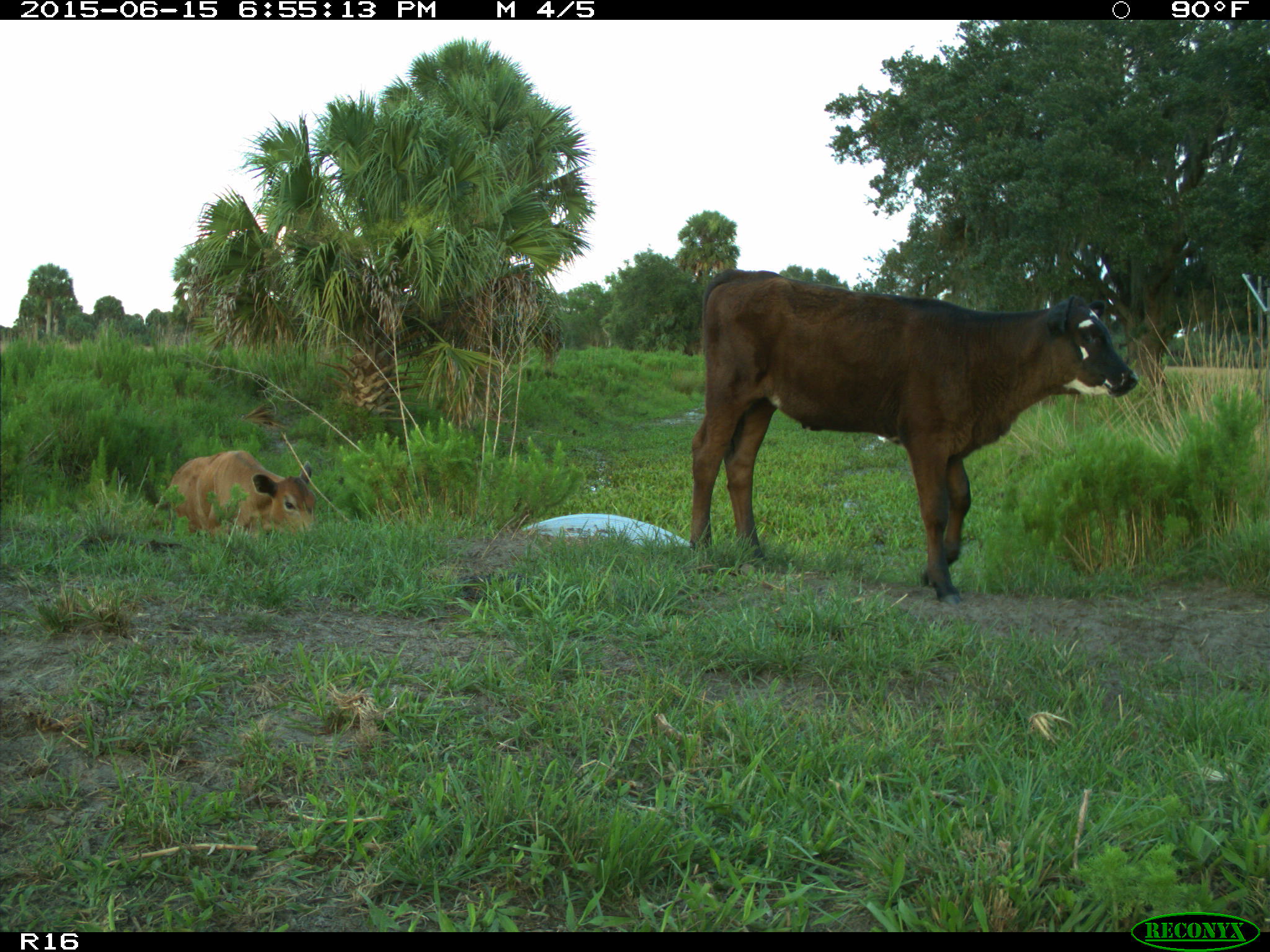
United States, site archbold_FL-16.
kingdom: Animalia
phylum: Chordata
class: Mammalia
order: Artiodactyla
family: Bovidae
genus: Bos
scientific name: Bos taurus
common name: domestic cow